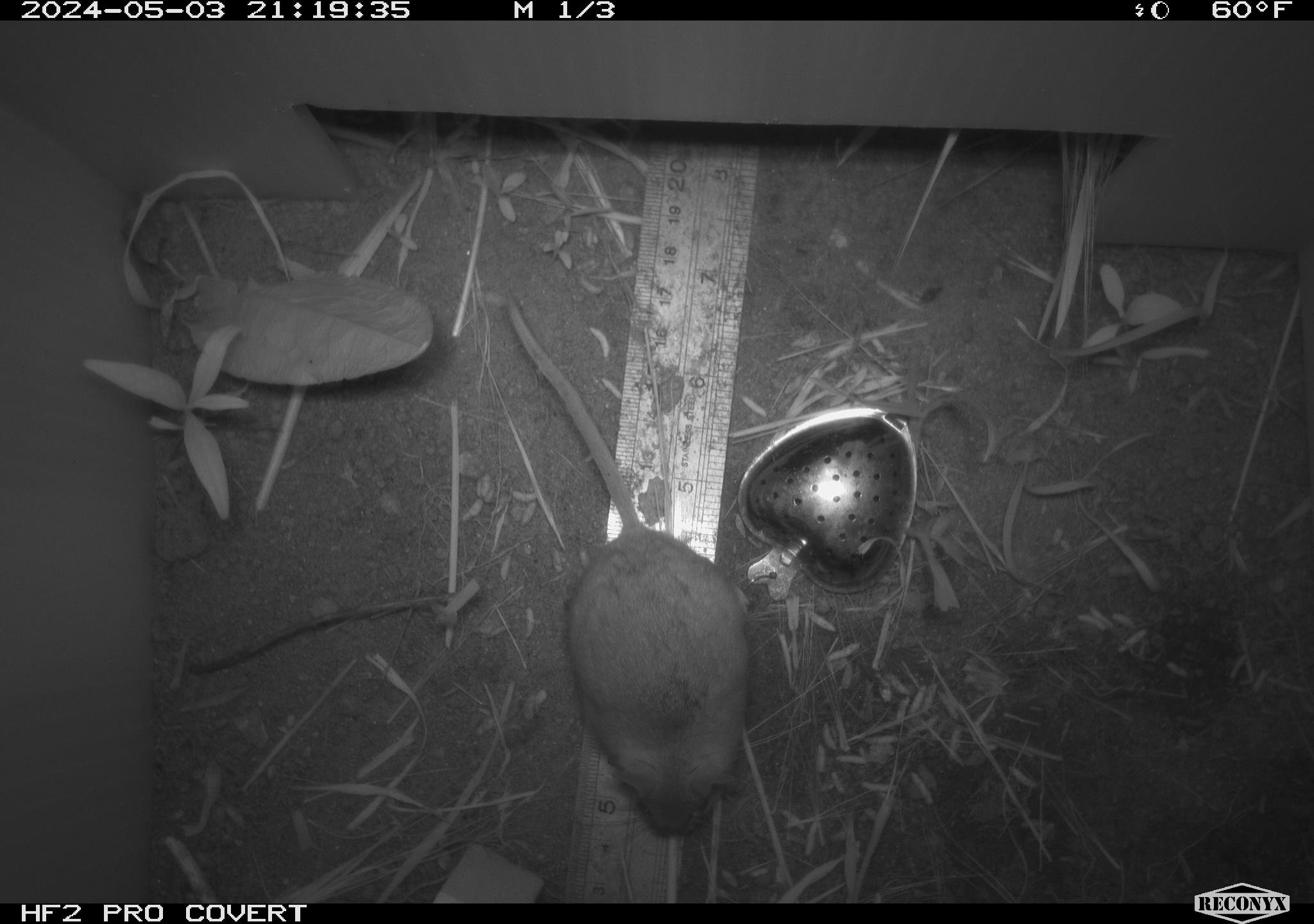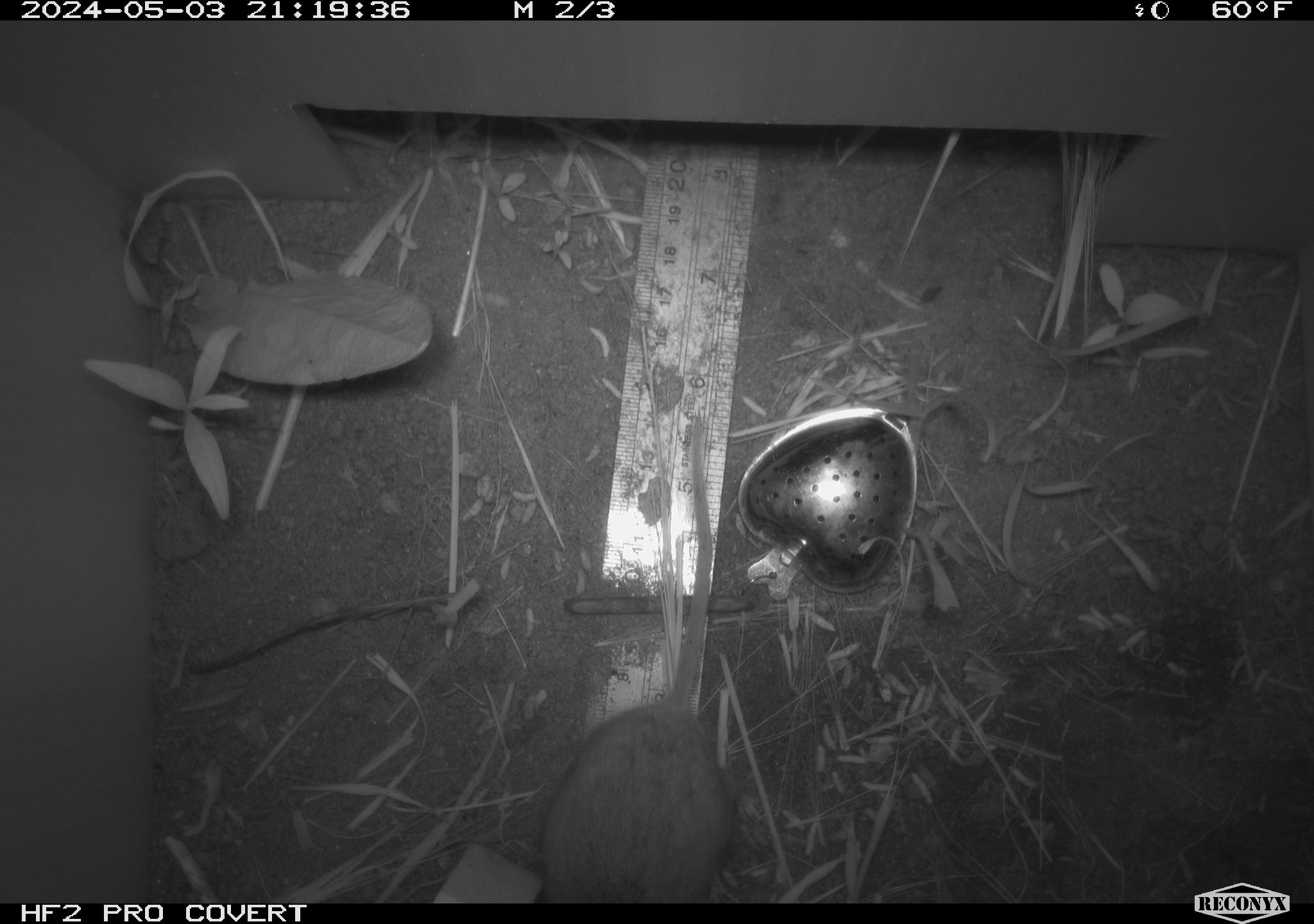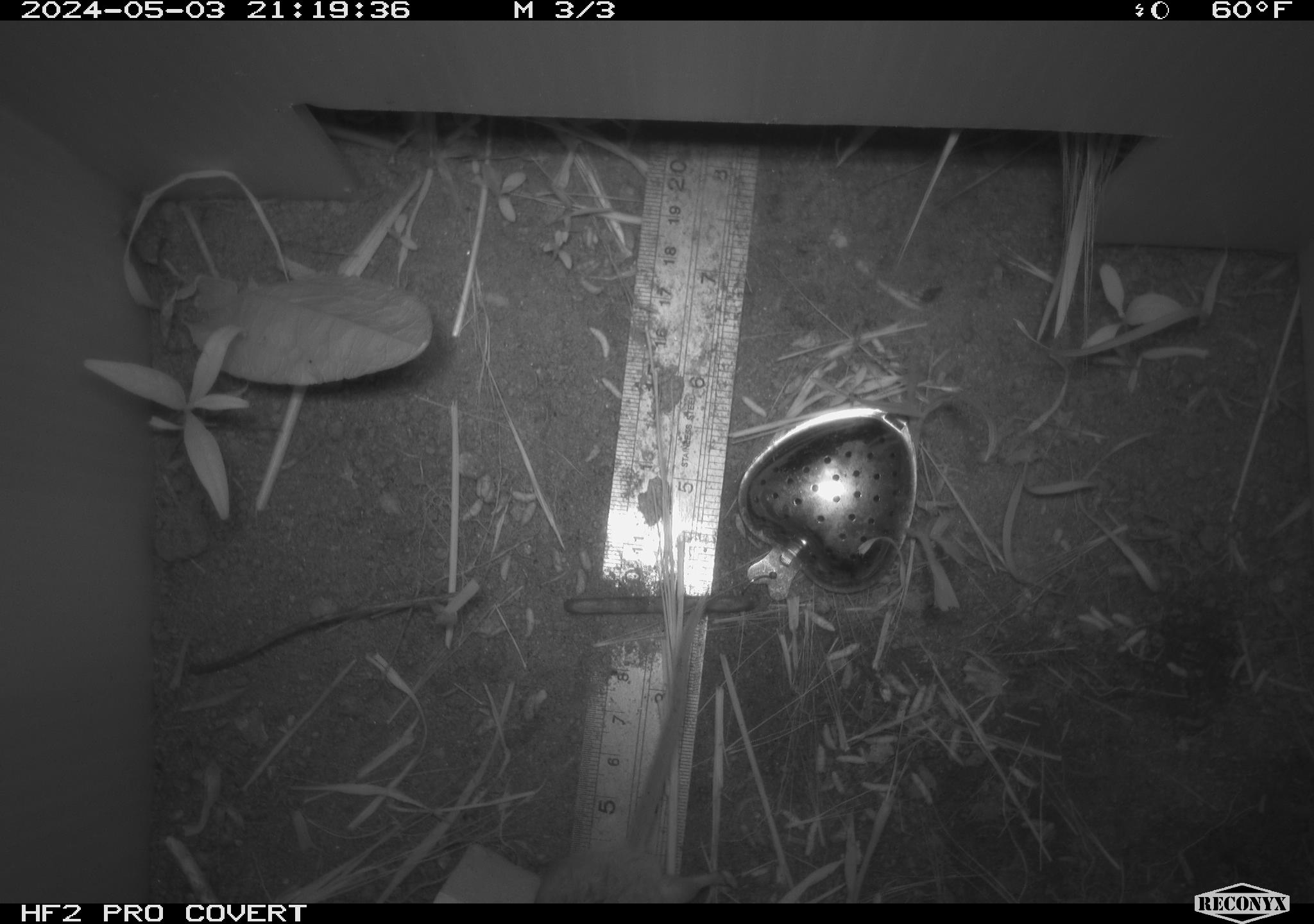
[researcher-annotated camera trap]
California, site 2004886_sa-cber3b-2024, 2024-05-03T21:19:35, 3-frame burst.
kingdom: Animalia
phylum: Chordata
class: Mammalia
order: Rodentia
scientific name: Rodentia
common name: mouse species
Mouse species (Rodentia).